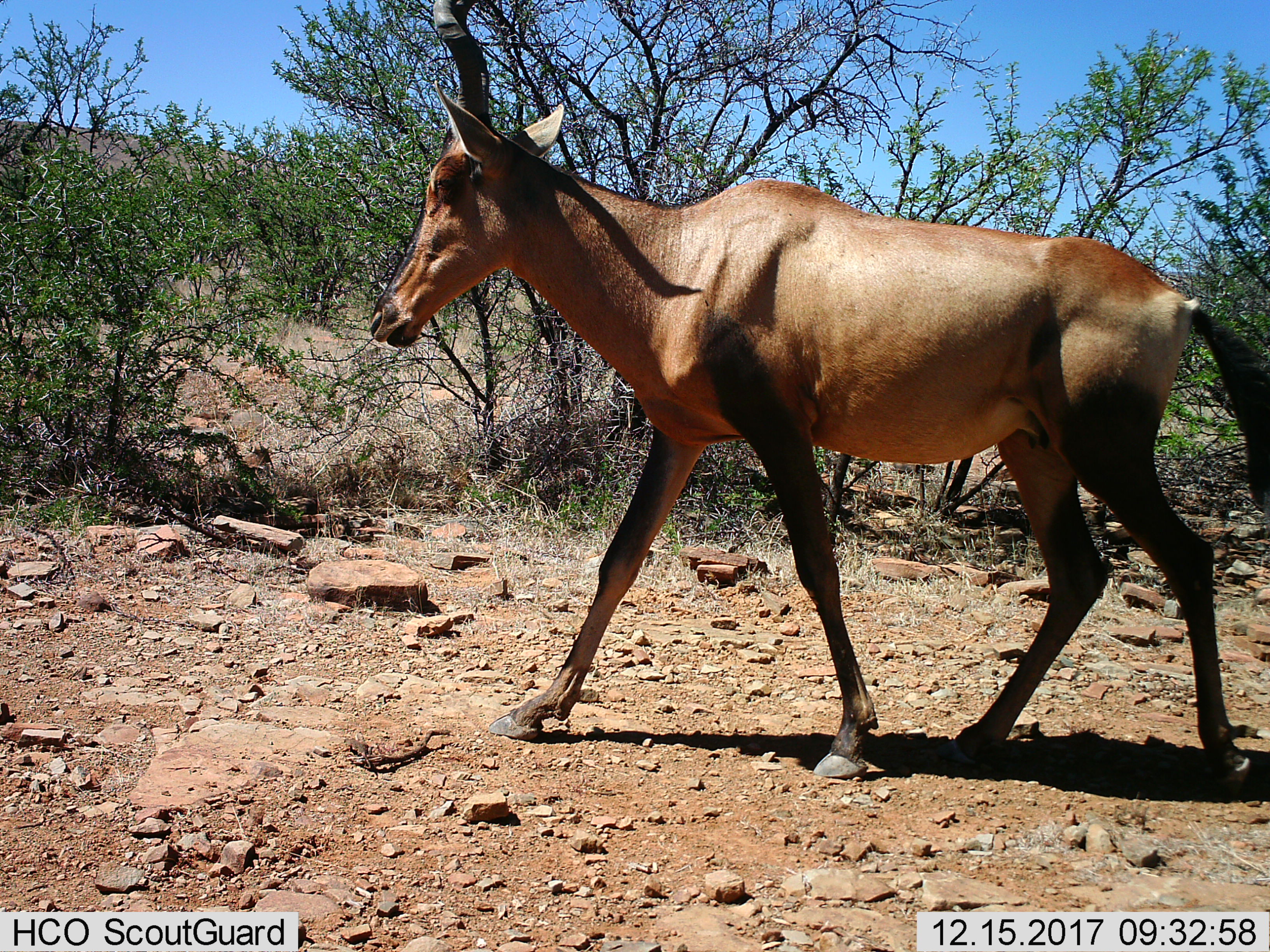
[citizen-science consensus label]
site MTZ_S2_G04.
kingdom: Animalia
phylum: Chordata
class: Mammalia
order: Artiodactyla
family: Bovidae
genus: Alcelaphus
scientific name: Alcelaphus buselaphus caama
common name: red hartebeest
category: hartebeestred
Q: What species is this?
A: Hartebeestred (red hartebeest) (Alcelaphus buselaphus caama).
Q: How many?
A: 1.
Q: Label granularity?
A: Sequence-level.